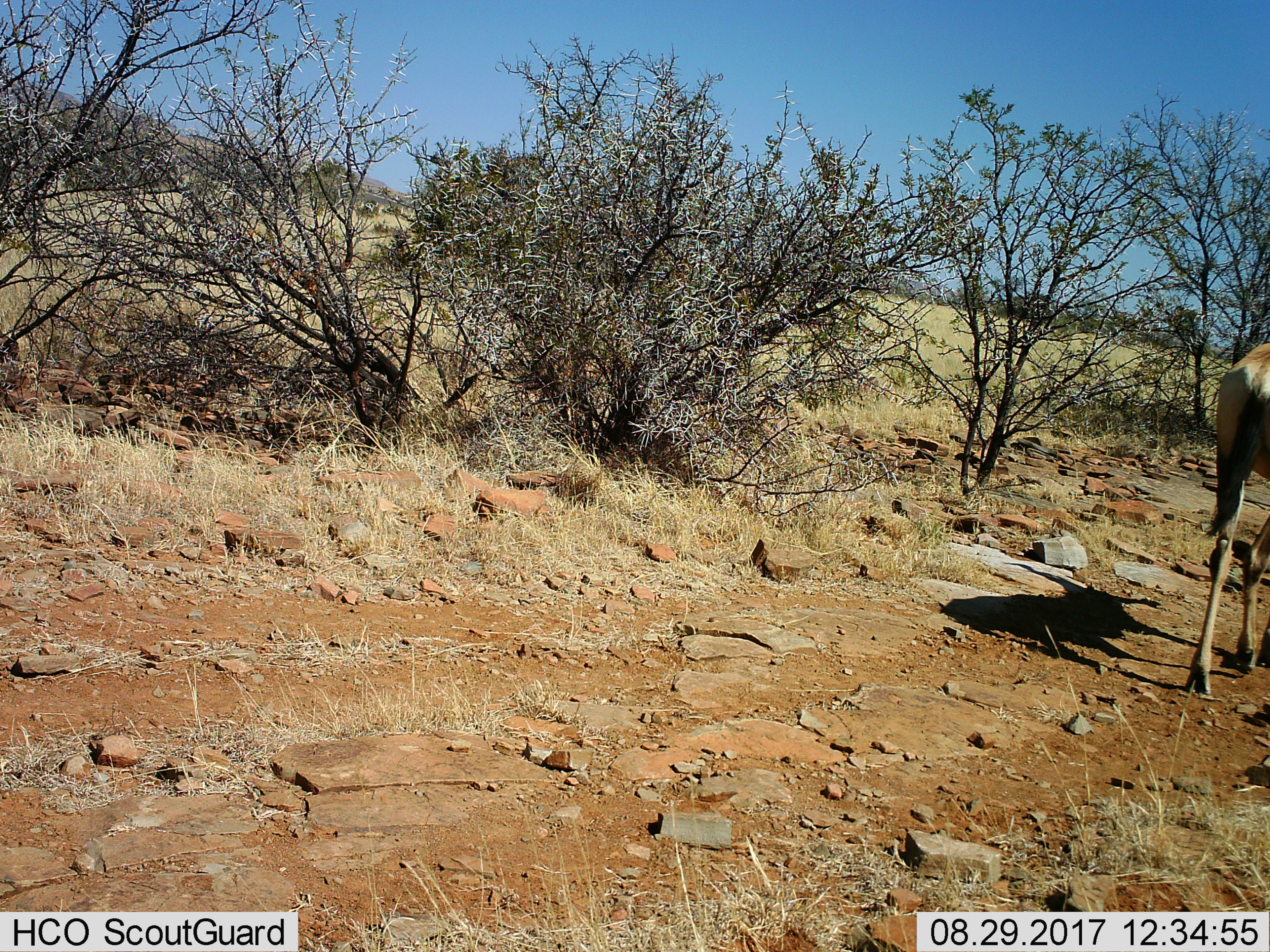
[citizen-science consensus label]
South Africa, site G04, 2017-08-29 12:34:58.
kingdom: Animalia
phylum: Chordata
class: Mammalia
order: Artiodactyla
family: Bovidae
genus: Alcelaphus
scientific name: Alcelaphus buselaphus caama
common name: red hartebeest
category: hartebeestred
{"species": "hartebeestred (red hartebeest) (Alcelaphus buselaphus caama)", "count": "1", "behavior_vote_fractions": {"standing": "0%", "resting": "0%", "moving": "100%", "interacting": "0%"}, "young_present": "0%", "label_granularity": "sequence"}